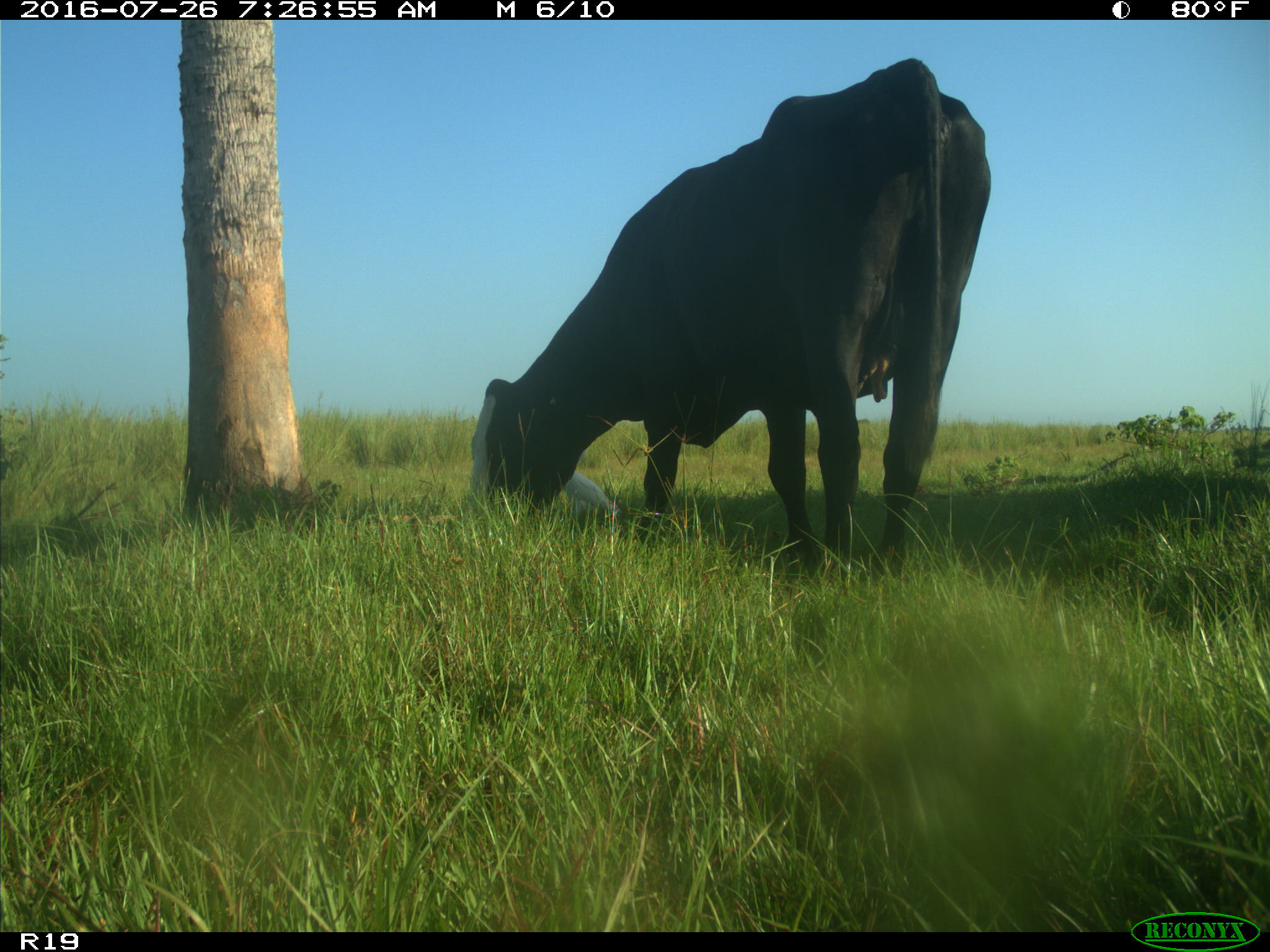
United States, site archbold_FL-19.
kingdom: Animalia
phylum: Chordata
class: Mammalia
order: Artiodactyla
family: Bovidae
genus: Bos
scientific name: Bos taurus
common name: domestic cow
Bos taurus (domestic cow).